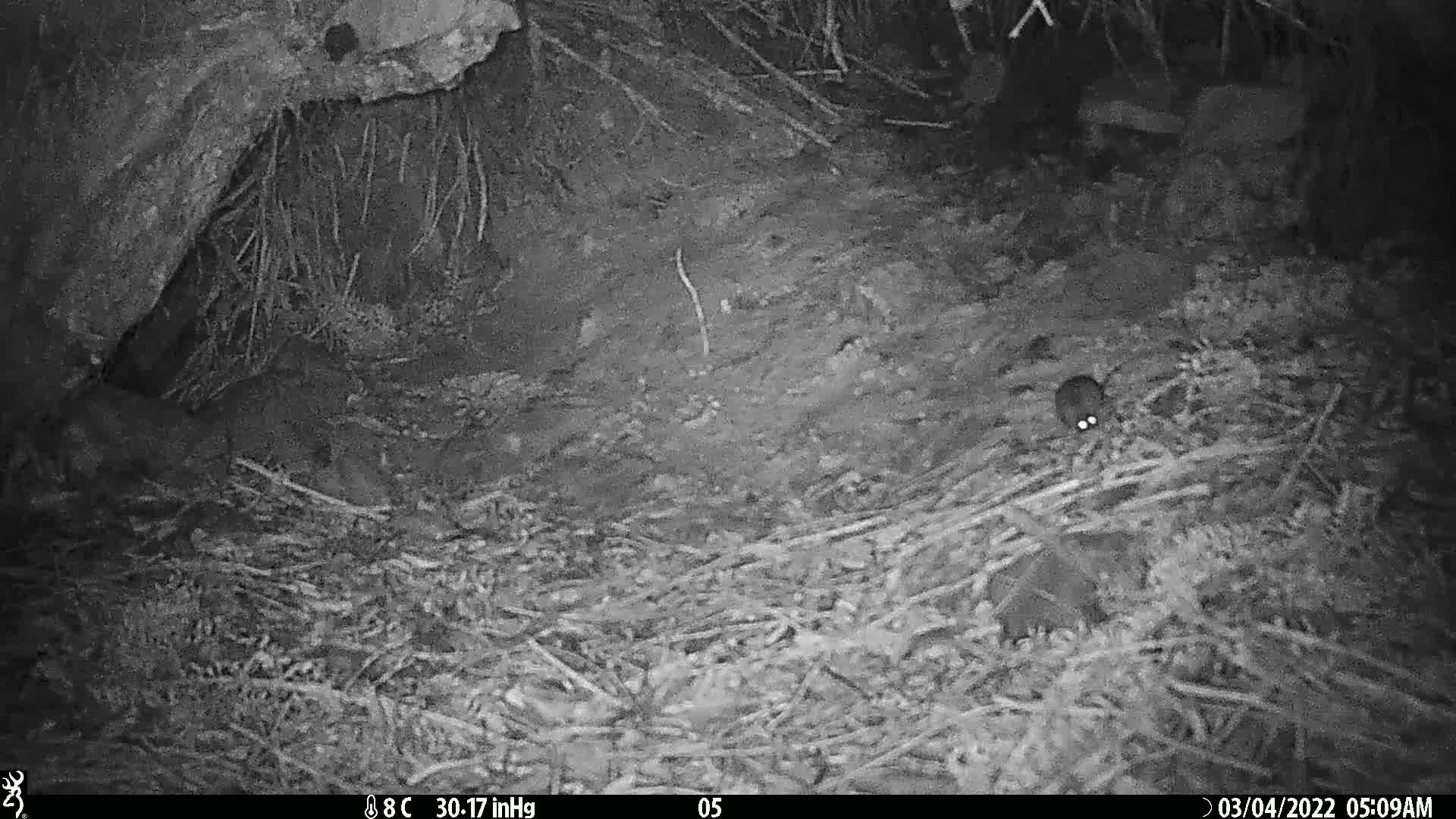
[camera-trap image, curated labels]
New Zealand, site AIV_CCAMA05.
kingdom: Animalia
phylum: Chordata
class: Mammalia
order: Rodentia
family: Muridae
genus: Mus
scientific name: Mus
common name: mouse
Mouse (Mus).